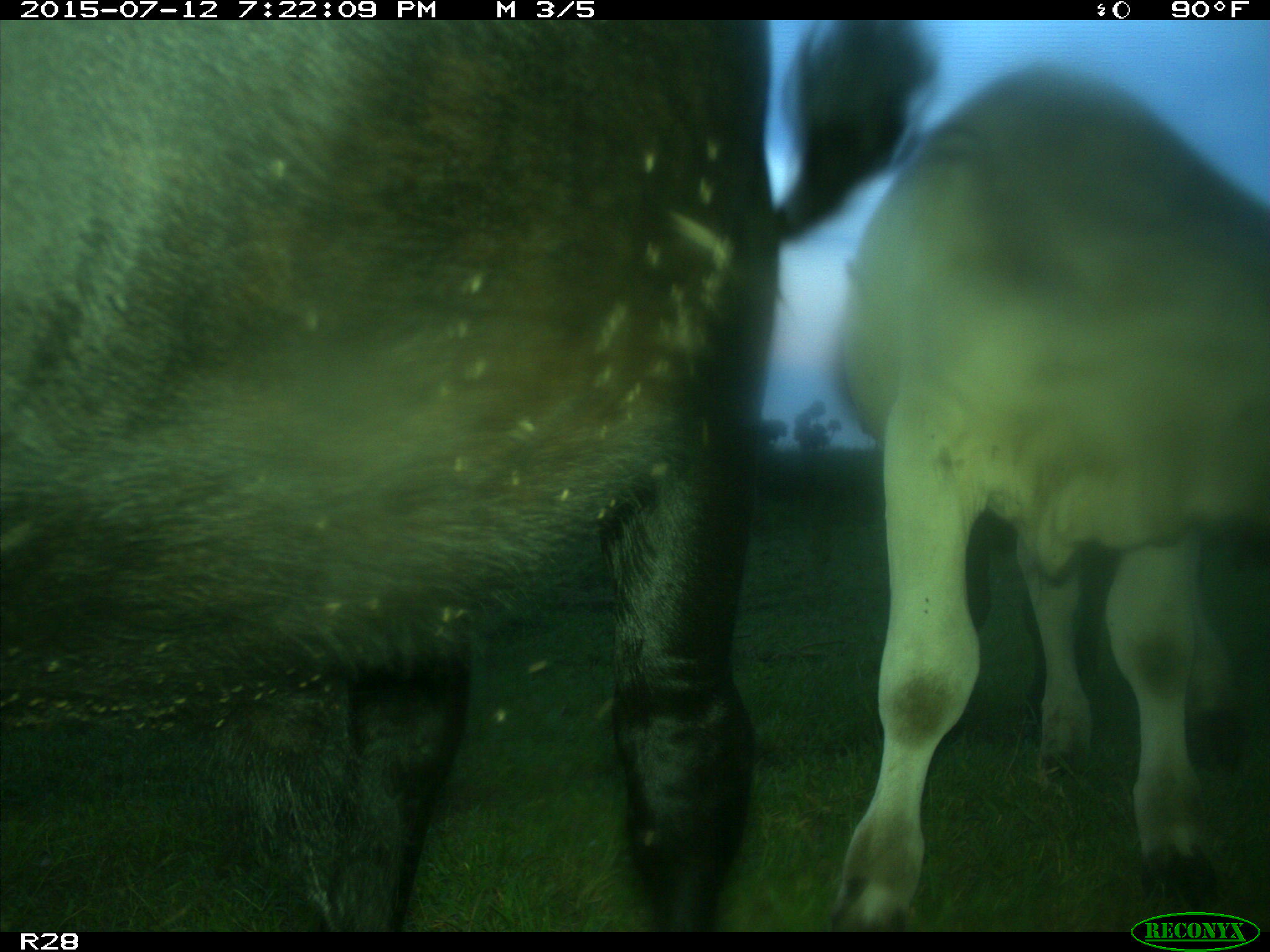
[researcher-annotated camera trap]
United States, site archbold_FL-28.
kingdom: Animalia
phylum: Chordata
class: Mammalia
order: Artiodactyla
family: Bovidae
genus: Bos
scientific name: Bos taurus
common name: domestic cow